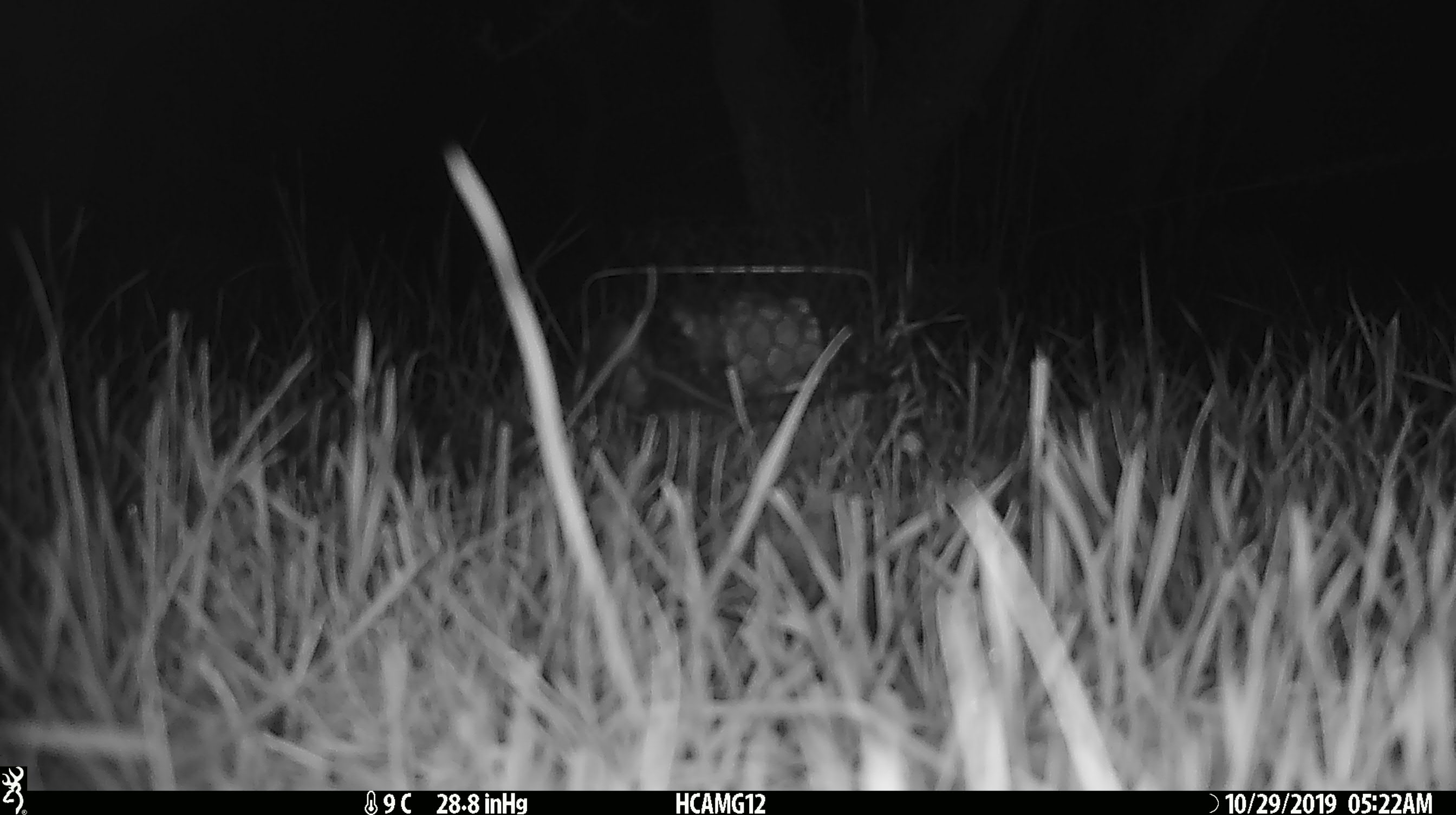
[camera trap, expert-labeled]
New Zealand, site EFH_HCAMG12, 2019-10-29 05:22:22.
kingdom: Animalia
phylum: Chordata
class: Mammalia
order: Rodentia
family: Muridae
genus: Mus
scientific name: Mus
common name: mouse